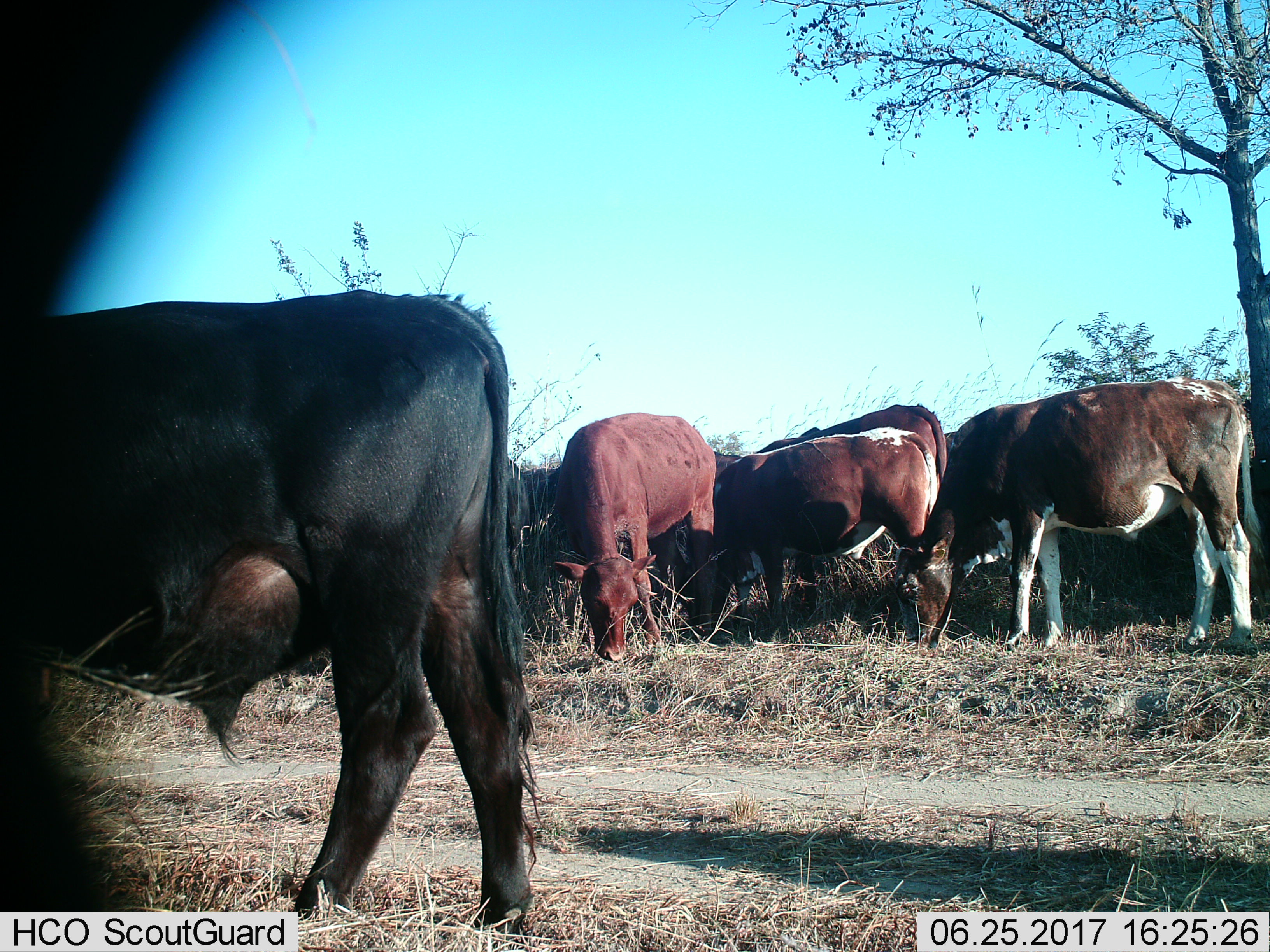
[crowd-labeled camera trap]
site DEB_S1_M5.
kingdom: Animalia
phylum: Chordata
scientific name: Vertebrata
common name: domestic animal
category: domesticanimal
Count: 7.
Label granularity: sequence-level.